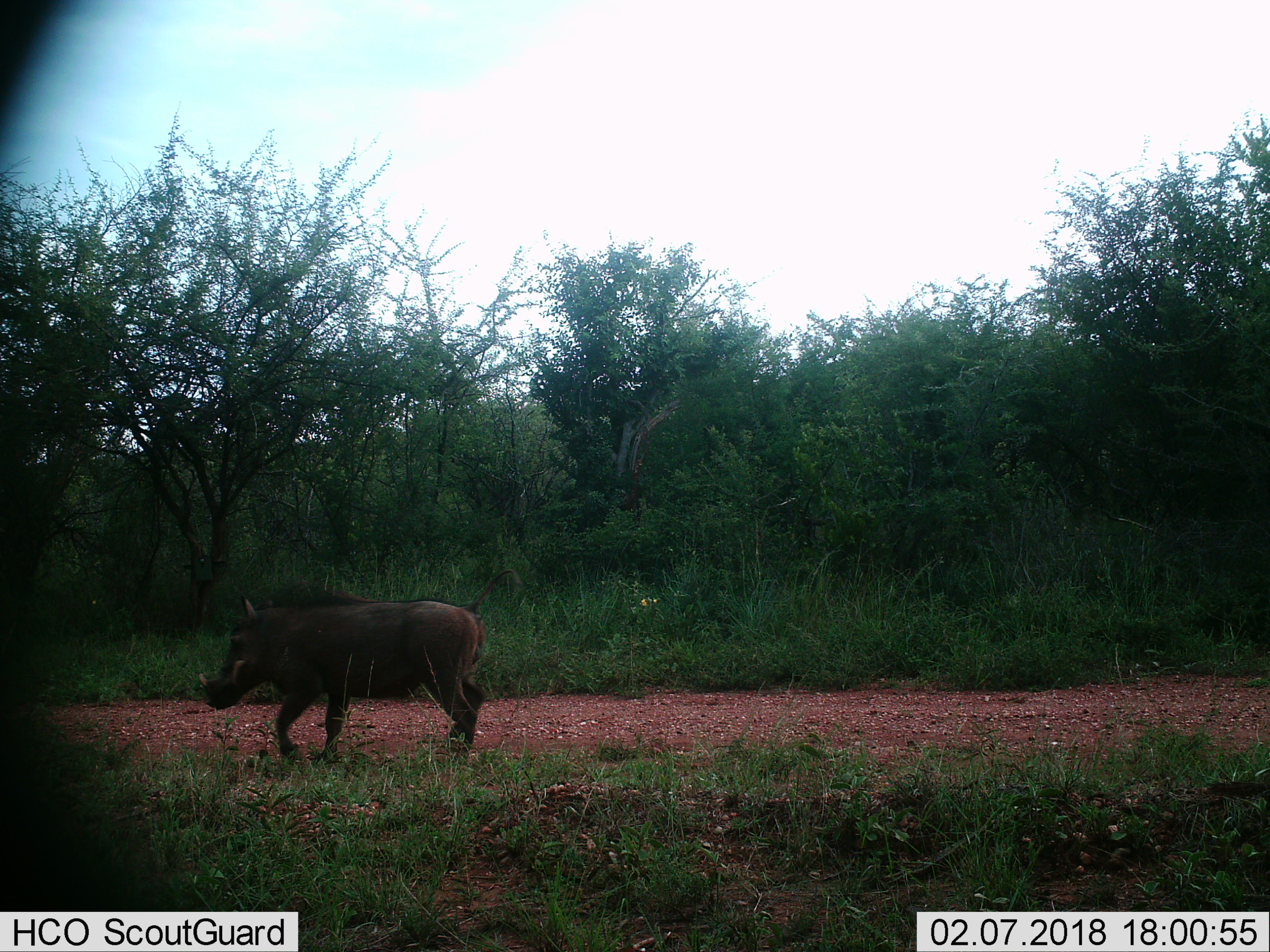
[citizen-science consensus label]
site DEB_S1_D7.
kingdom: Animalia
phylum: Chordata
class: Mammalia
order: Artiodactyla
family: Suidae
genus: Phacochoerus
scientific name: Phacochoerus africanus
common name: warthog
Warthog (Phacochoerus africanus), count 1. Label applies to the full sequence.